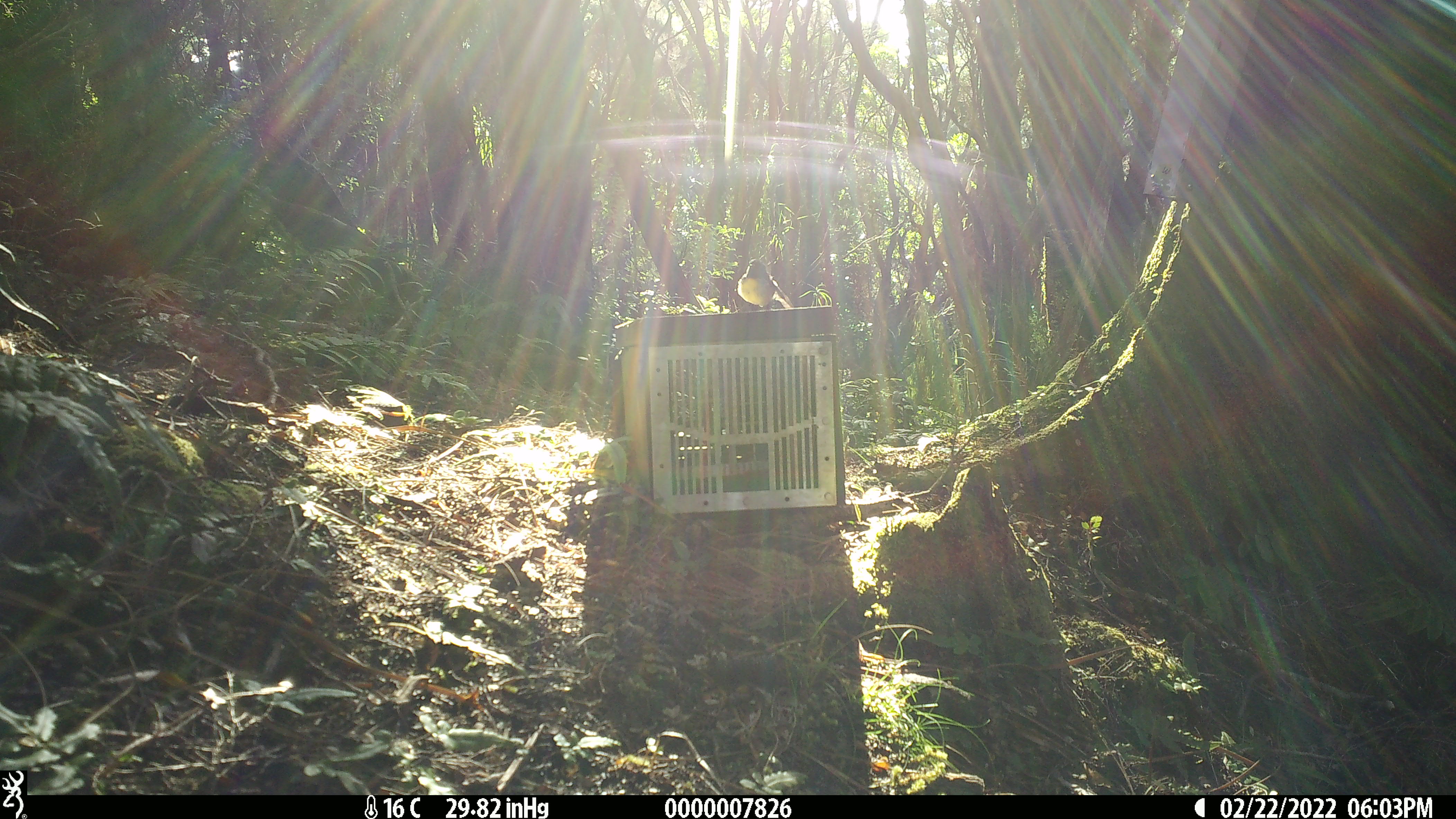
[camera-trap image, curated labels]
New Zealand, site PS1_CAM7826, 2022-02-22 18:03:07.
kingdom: Animalia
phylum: Chordata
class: Aves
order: Passeriformes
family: Petroicidae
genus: Petroica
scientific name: Petroica macrocephala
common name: tomtit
Tomtit (Petroica macrocephala).